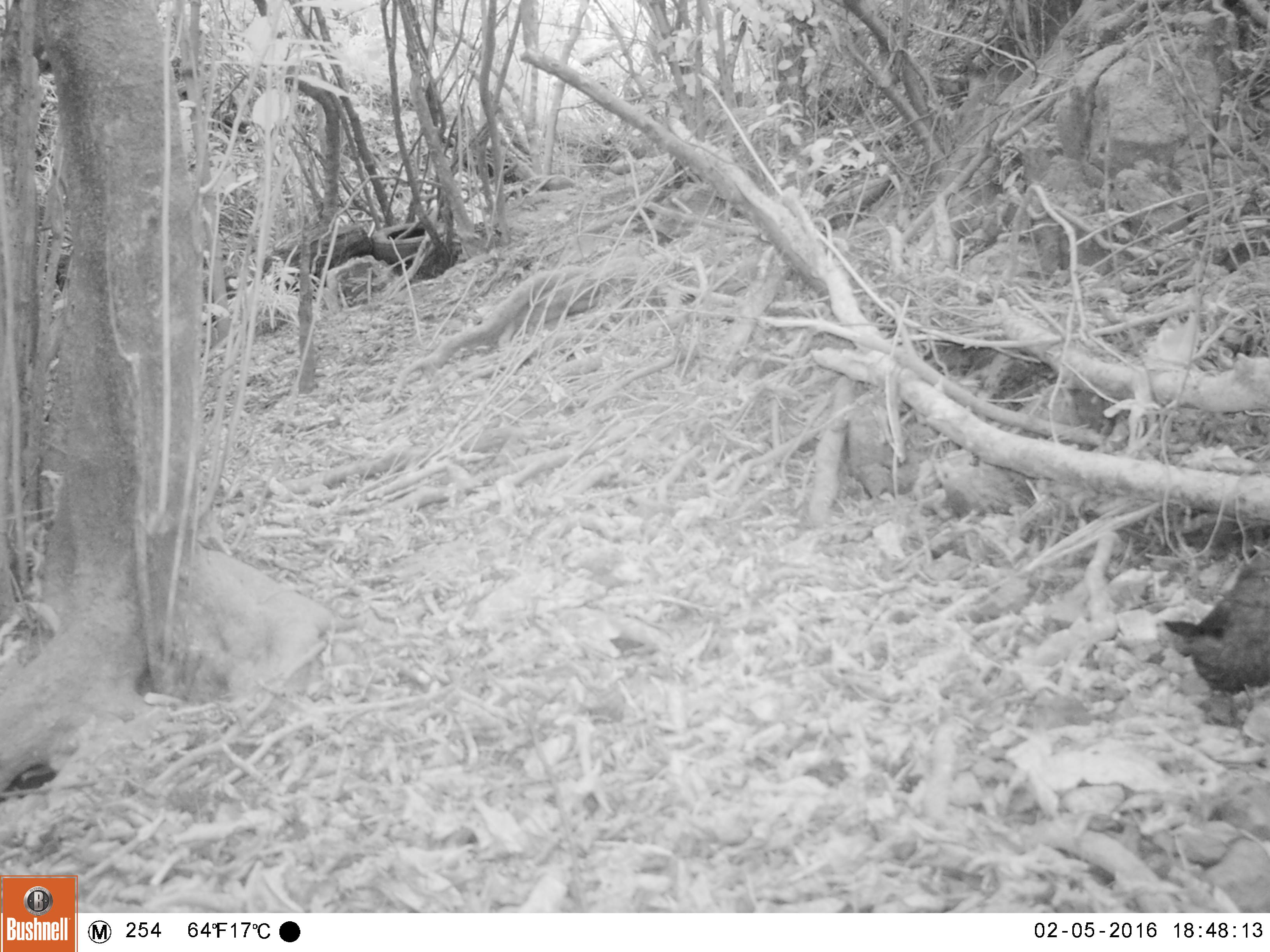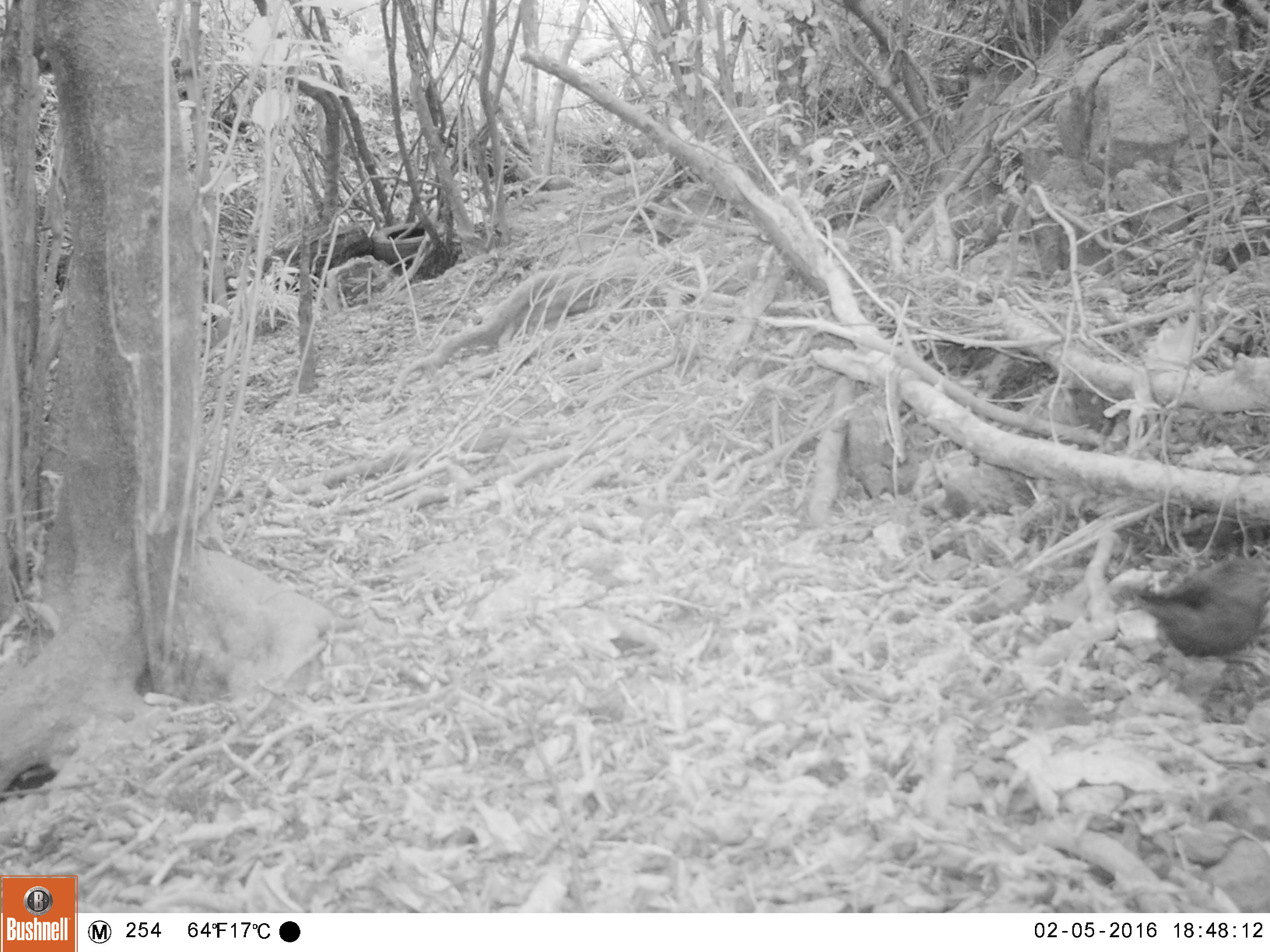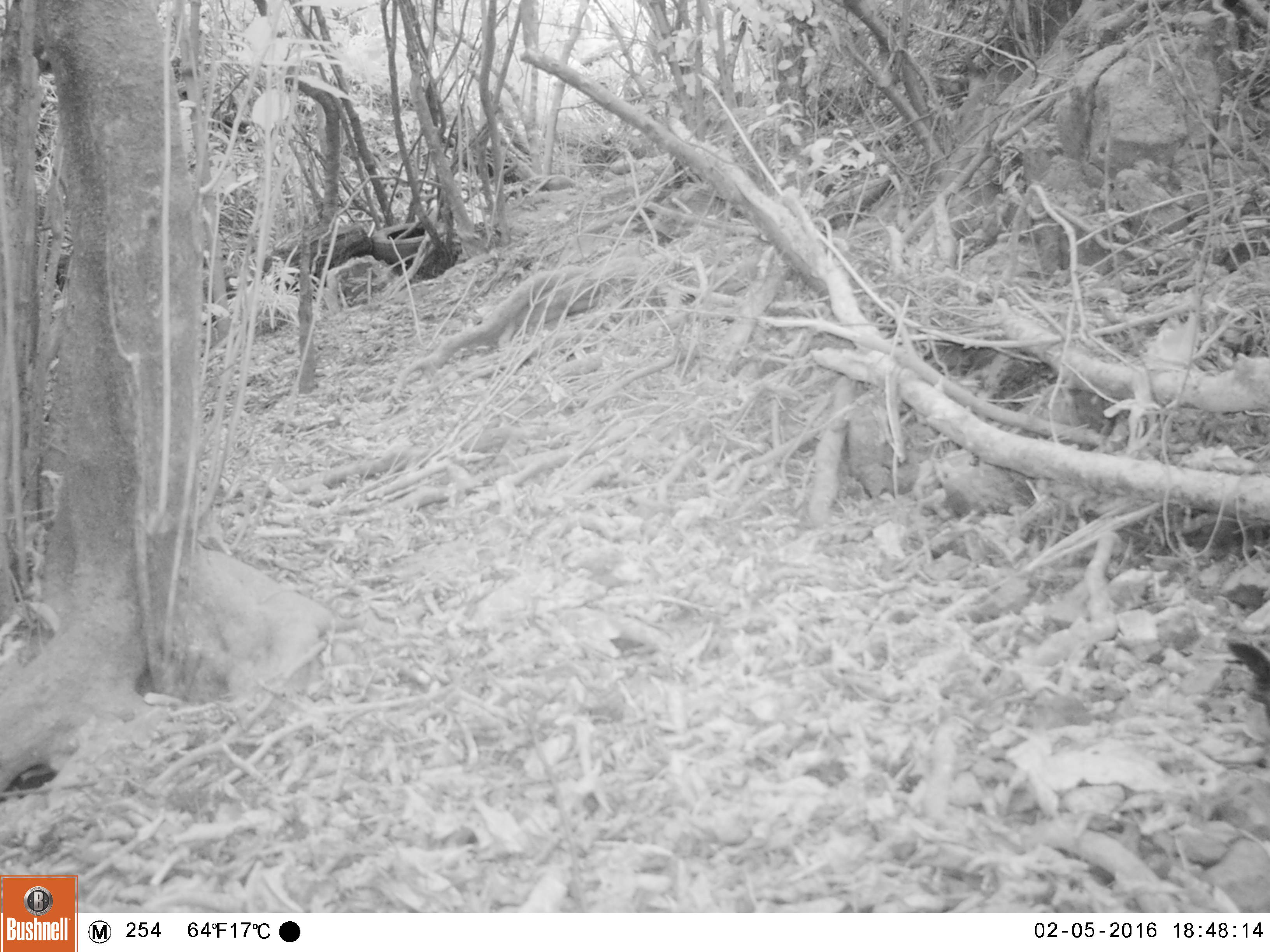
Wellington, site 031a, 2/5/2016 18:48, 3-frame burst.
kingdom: Animalia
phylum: Chordata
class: Aves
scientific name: Aves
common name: bird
Bird (Aves).